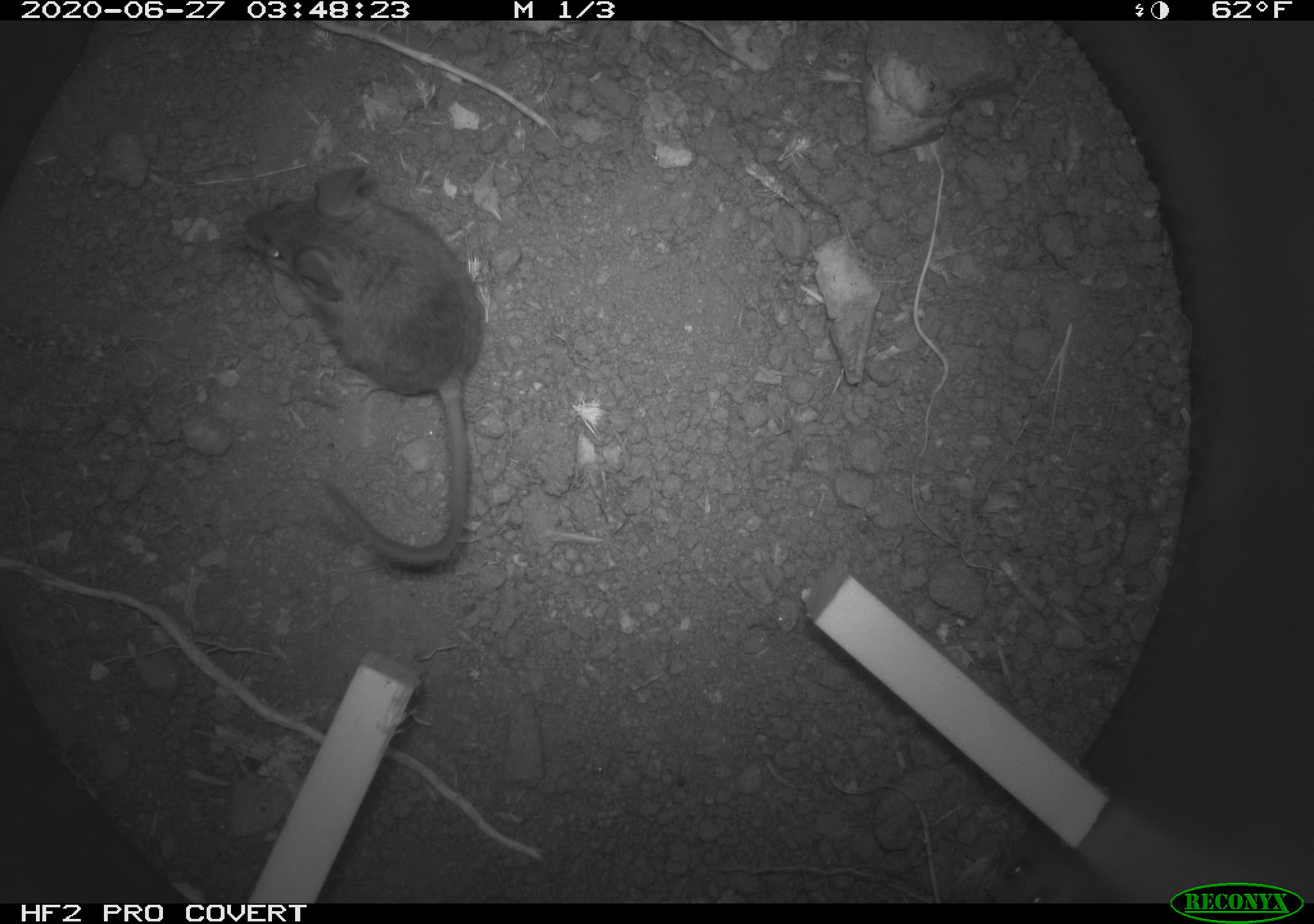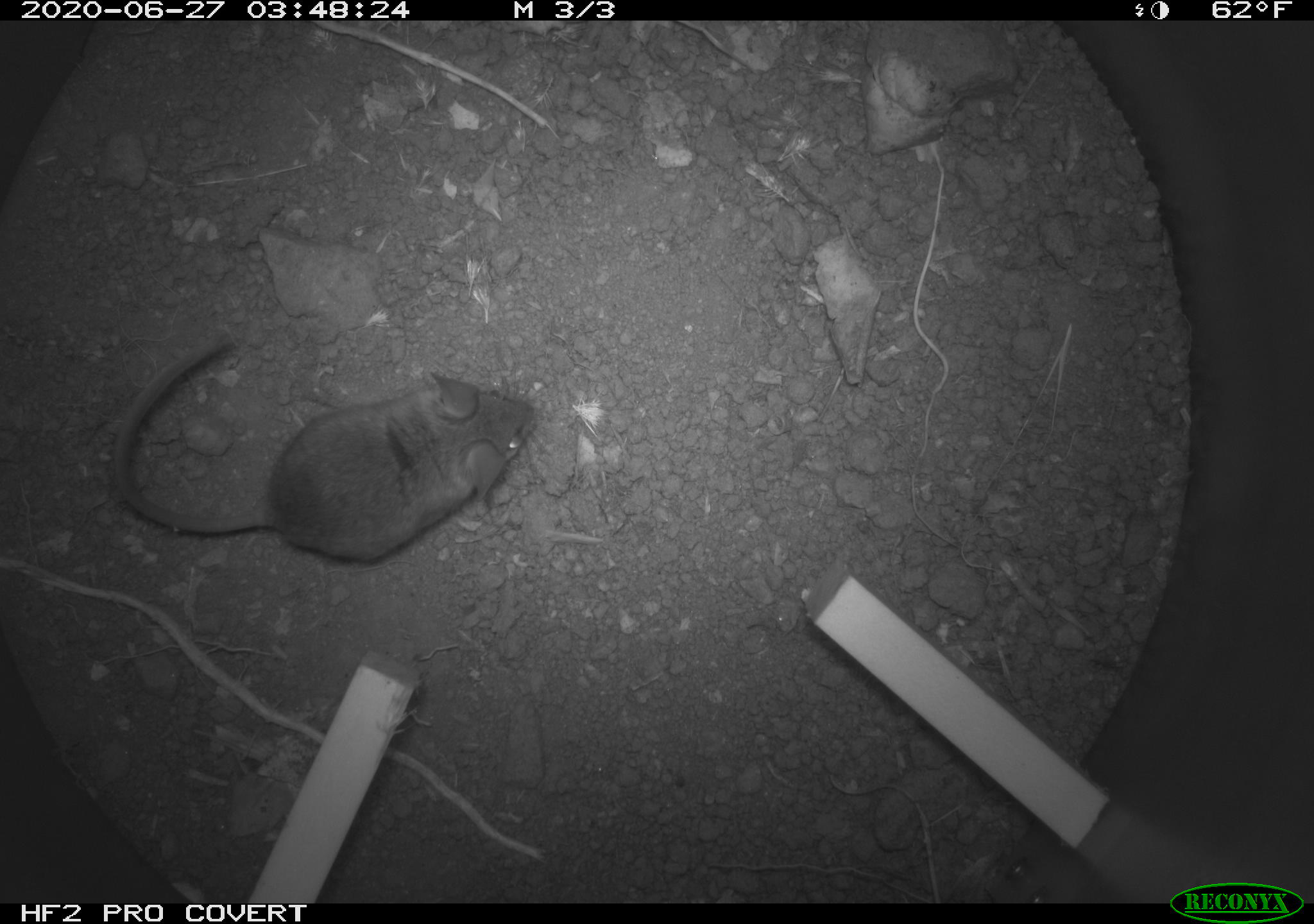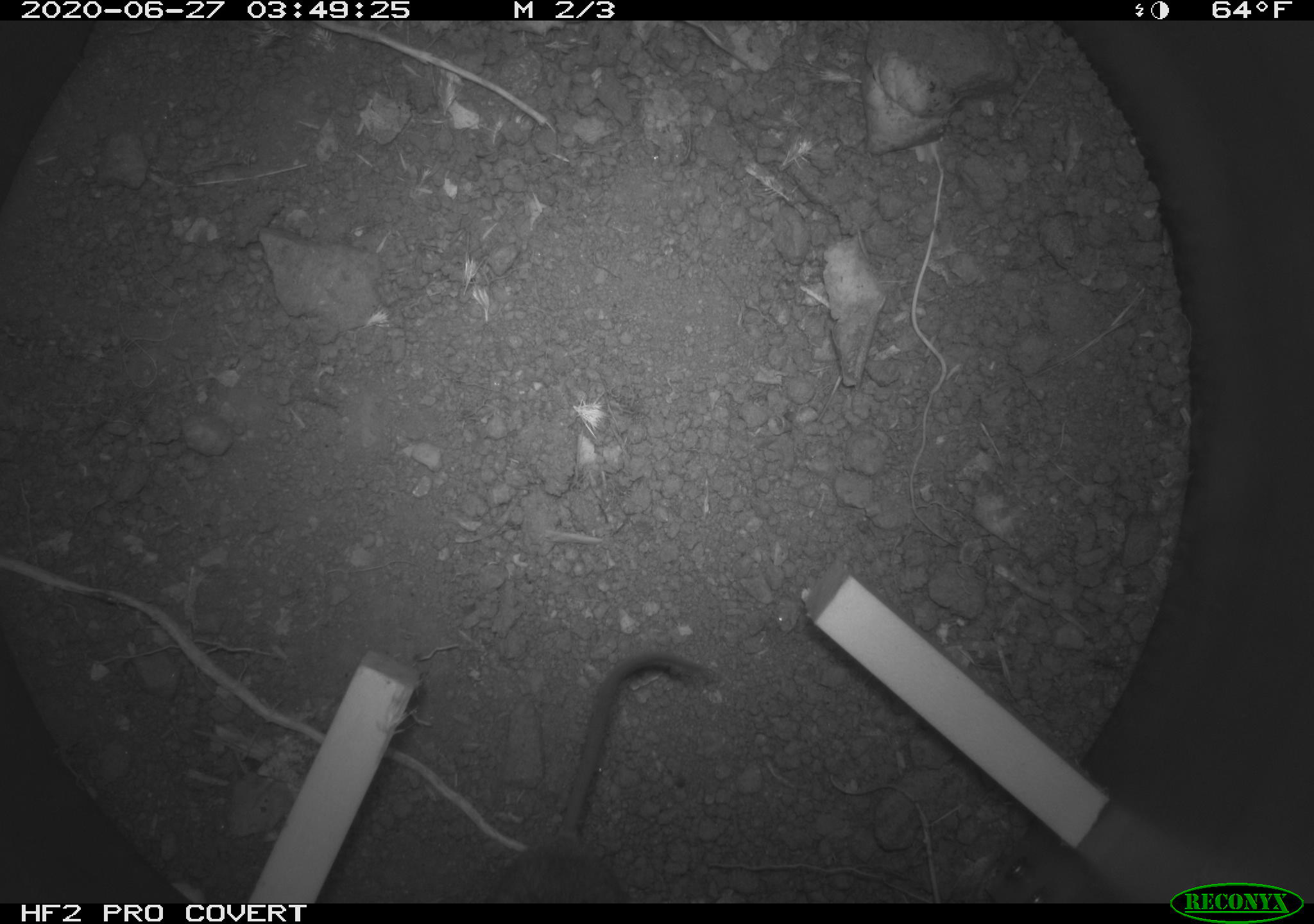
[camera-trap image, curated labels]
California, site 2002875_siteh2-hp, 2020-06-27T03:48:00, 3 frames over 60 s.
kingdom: Animalia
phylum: Chordata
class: Mammalia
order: Rodentia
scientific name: Rodentia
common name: rodent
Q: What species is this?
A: Rodent (Rodentia).